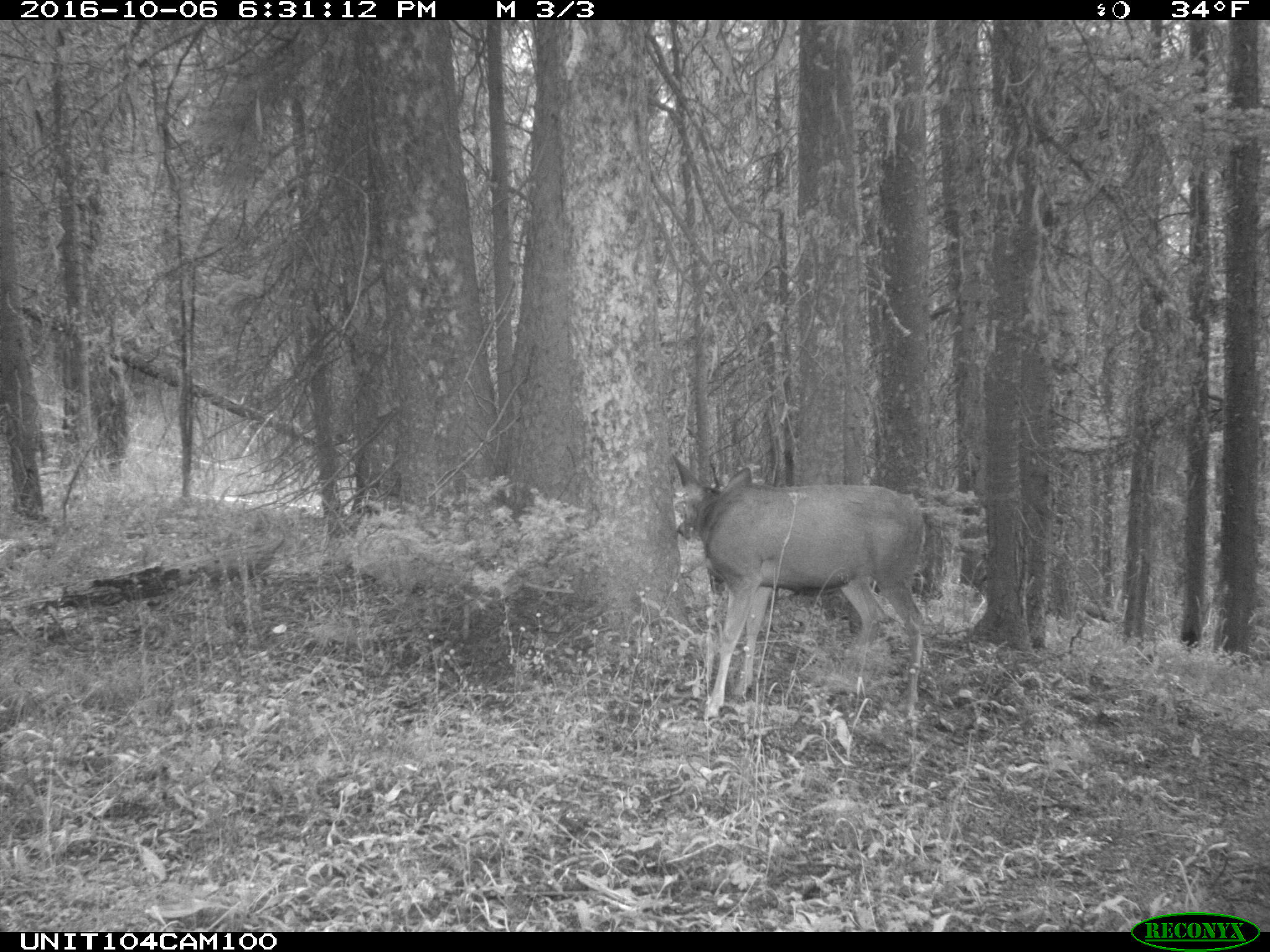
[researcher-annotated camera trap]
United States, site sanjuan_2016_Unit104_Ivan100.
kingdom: Animalia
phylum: Chordata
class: Mammalia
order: Artiodactyla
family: Cervidae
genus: Odocoileus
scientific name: Odocoileus hemionus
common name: mule deer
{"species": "Odocoileus hemionus (mule deer)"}